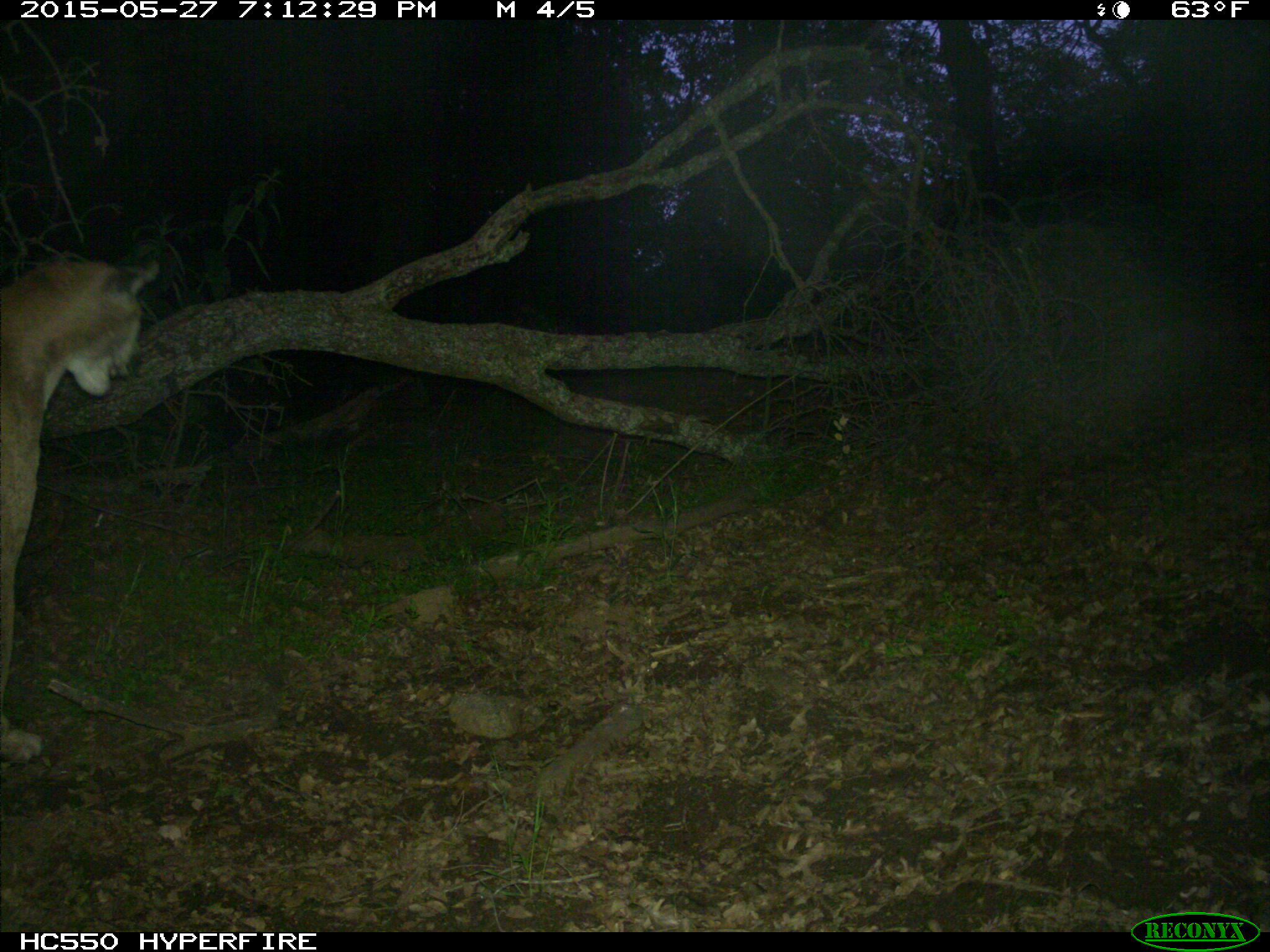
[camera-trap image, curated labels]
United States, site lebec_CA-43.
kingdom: Animalia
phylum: Chordata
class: Mammalia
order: Carnivora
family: Felidae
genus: Puma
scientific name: Puma concolor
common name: mountain lion